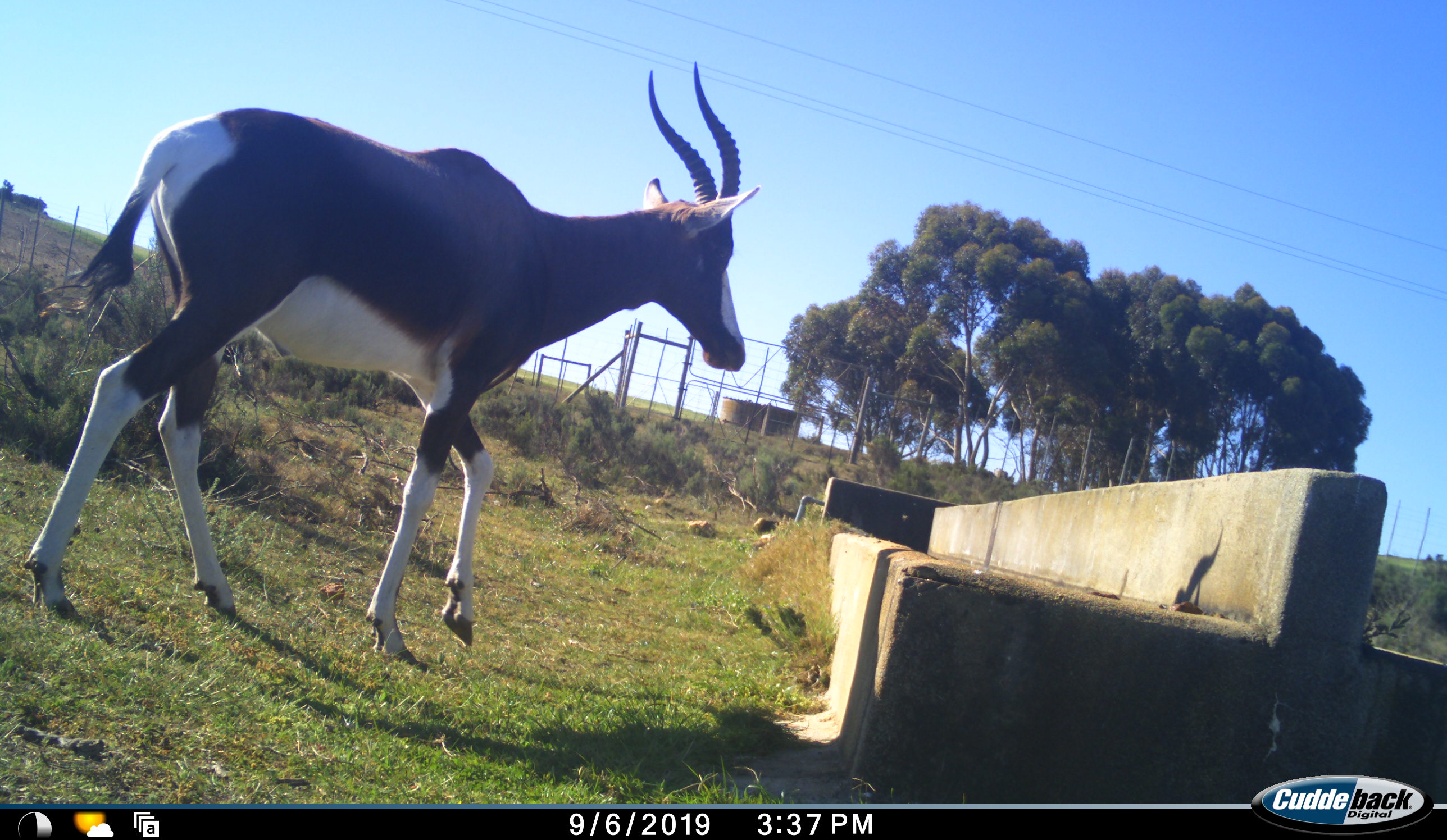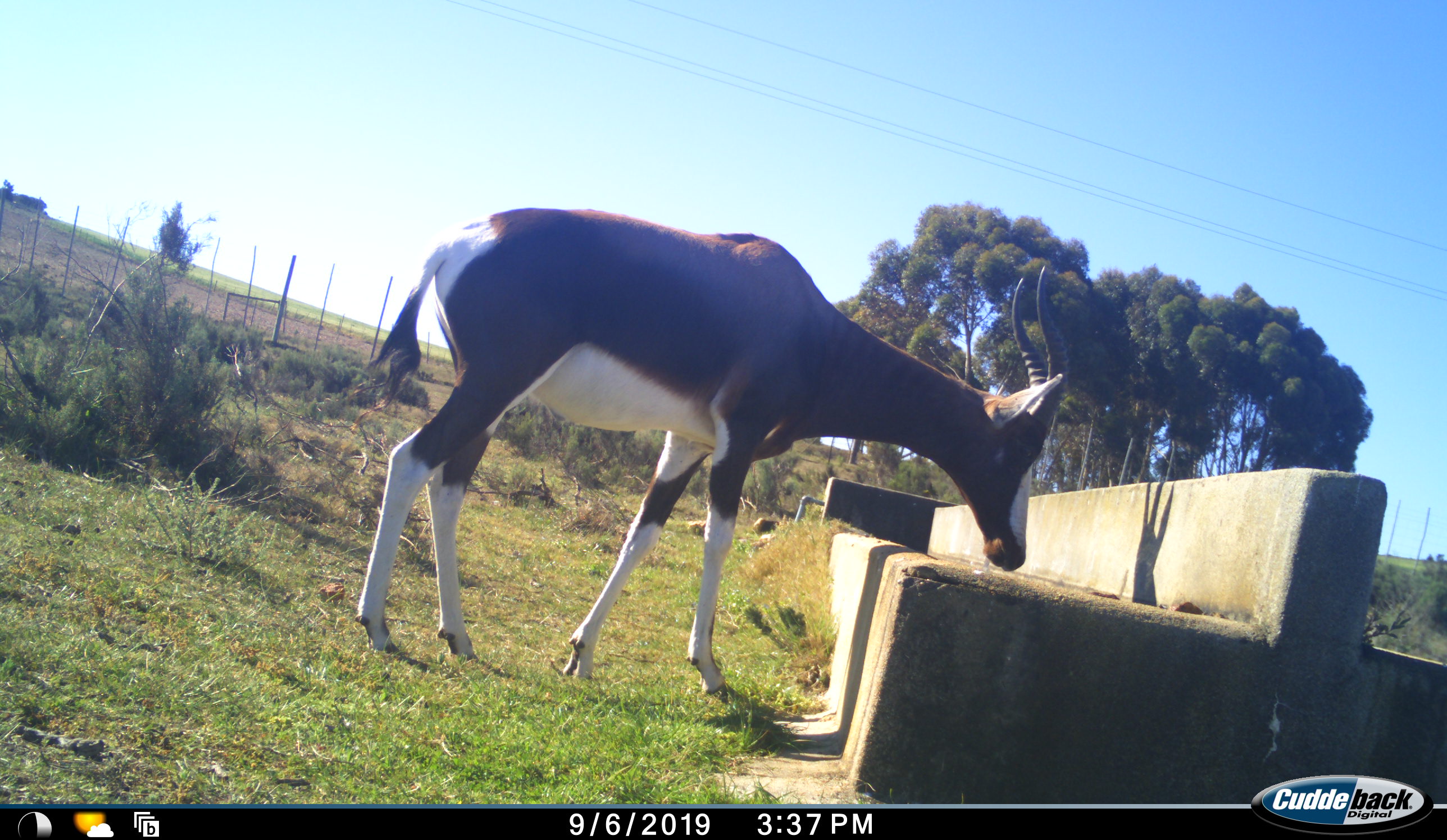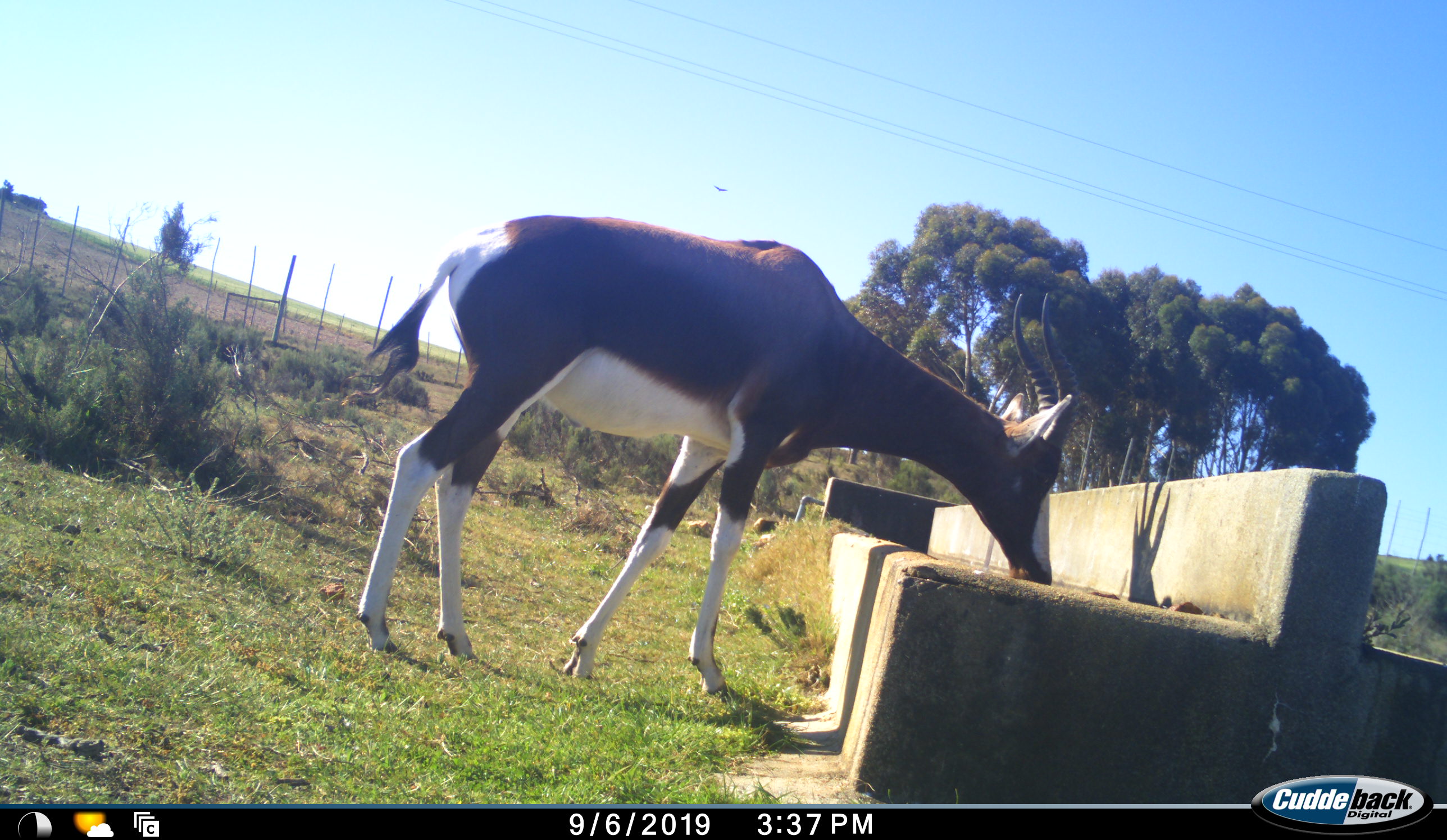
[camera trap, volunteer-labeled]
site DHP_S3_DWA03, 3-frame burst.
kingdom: Animalia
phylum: Chordata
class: Mammalia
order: Artiodactyla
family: Bovidae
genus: Damaliscus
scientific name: Damaliscus pygargus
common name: bontebok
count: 1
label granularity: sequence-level